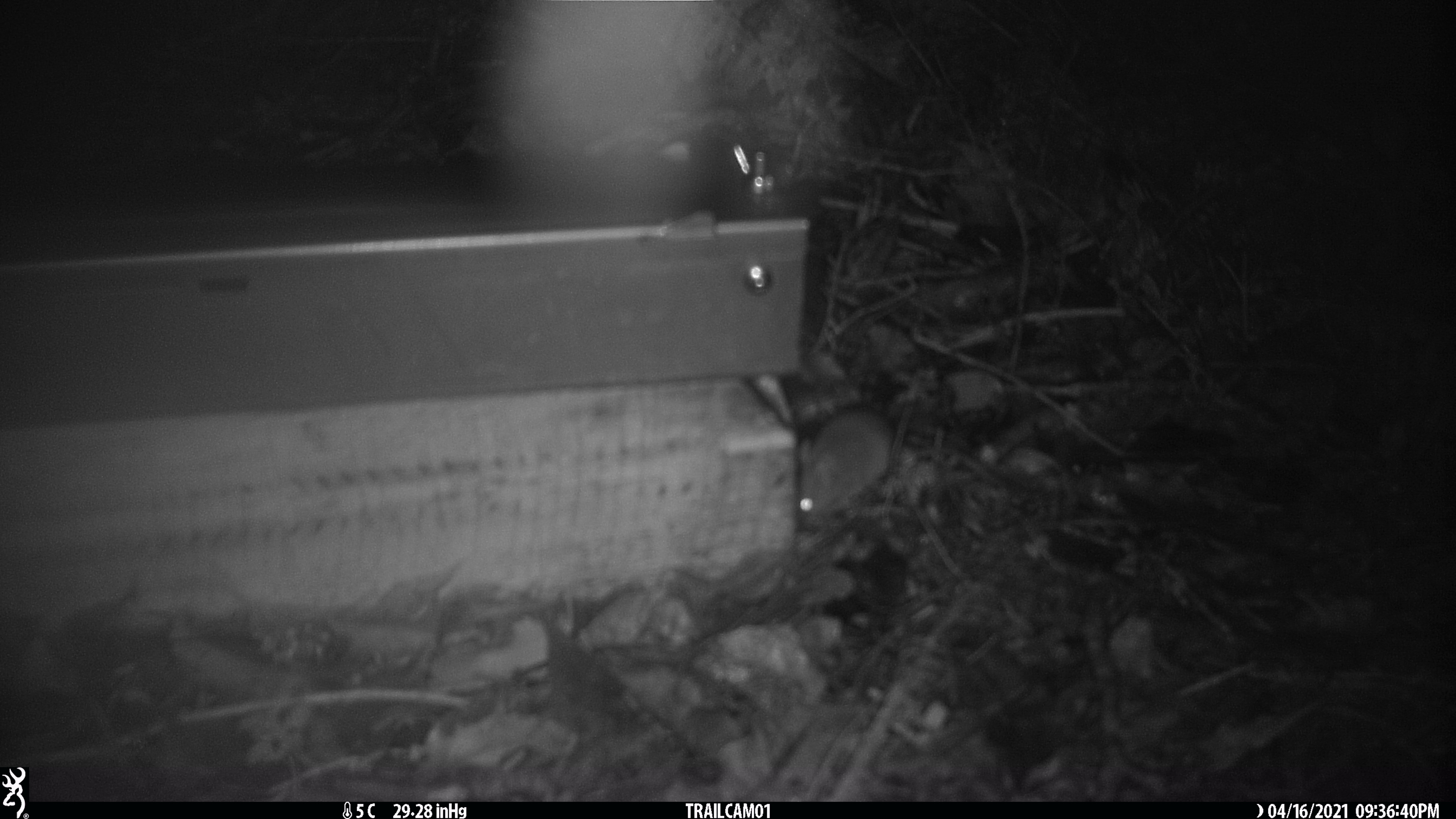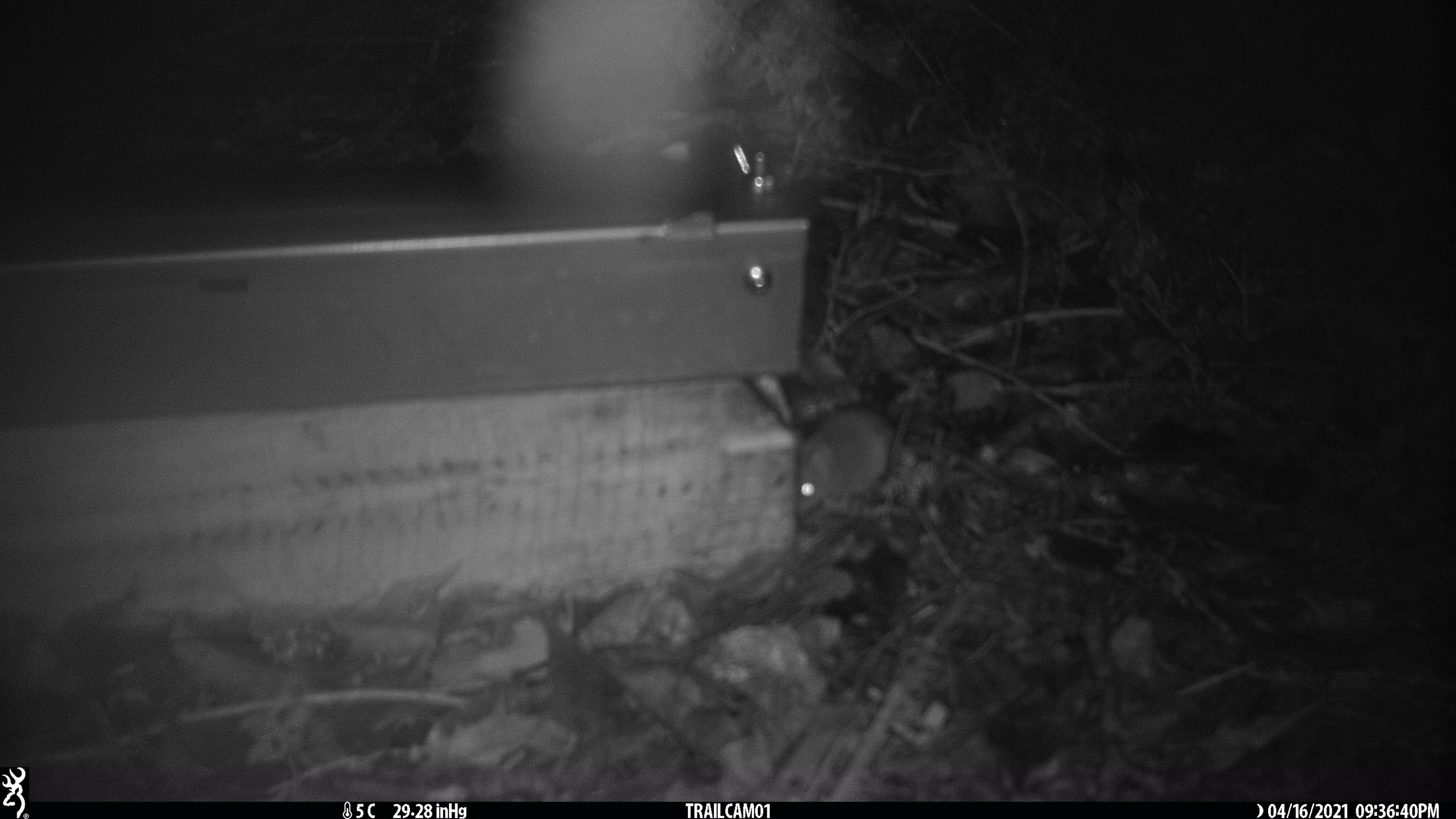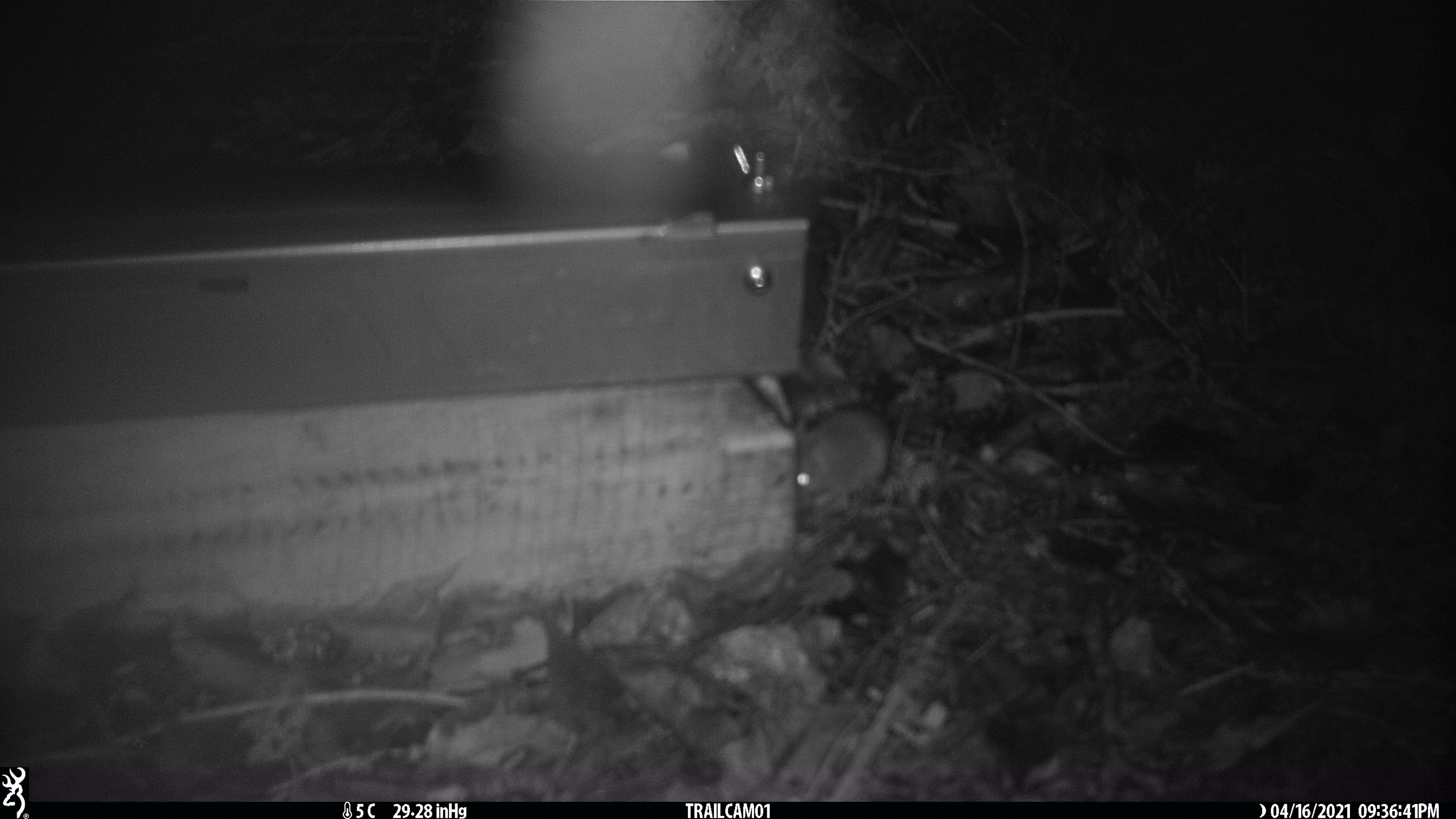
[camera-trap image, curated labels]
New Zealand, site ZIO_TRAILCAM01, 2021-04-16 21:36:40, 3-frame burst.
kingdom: Animalia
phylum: Chordata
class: Mammalia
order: Rodentia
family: Muridae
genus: Mus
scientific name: Mus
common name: mouse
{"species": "mouse (Mus)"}